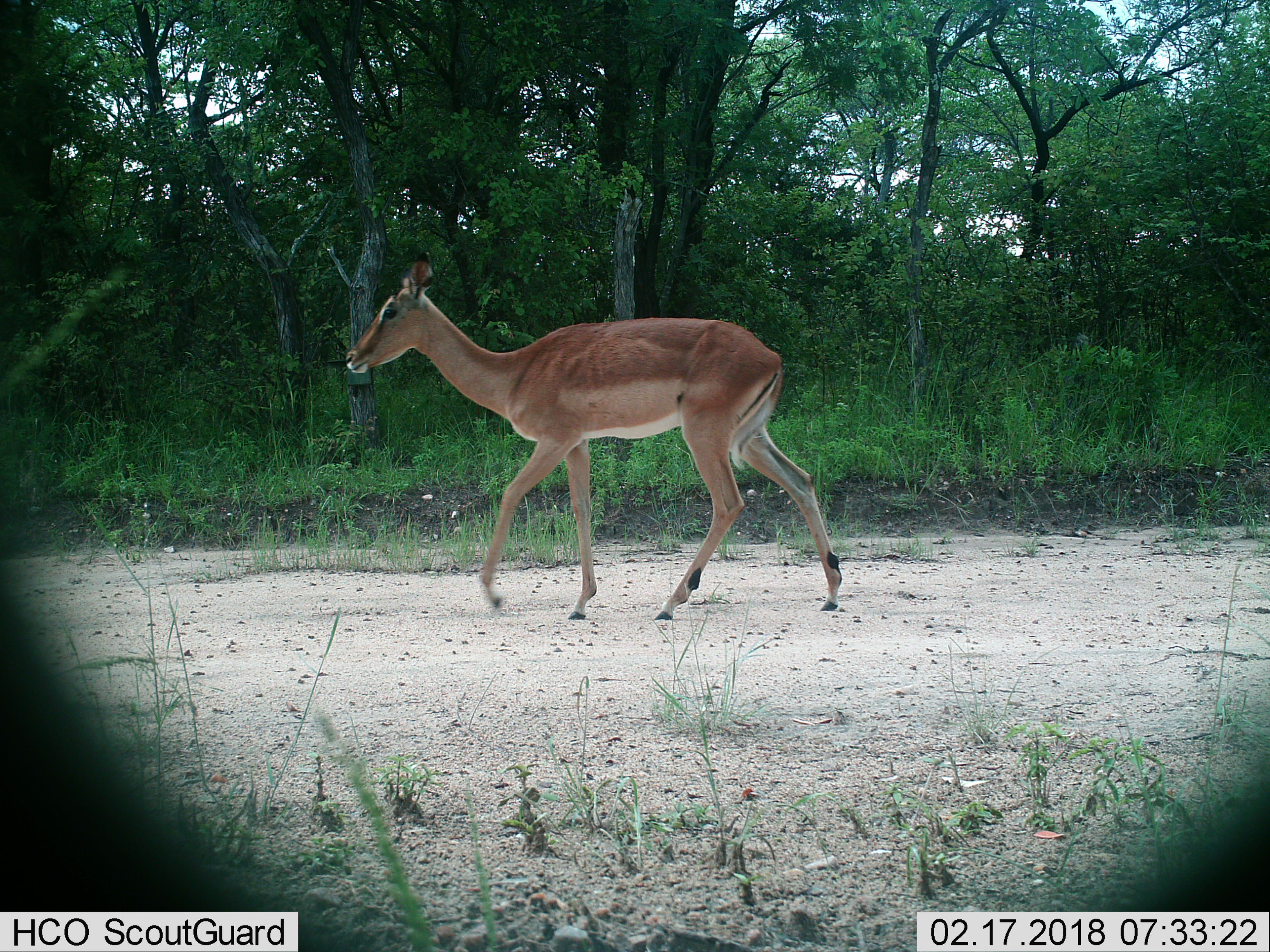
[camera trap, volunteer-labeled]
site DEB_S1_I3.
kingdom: Animalia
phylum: Chordata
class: Mammalia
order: Artiodactyla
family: Bovidae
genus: Aepyceros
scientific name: Aepyceros melampus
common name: impala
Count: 1.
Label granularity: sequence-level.